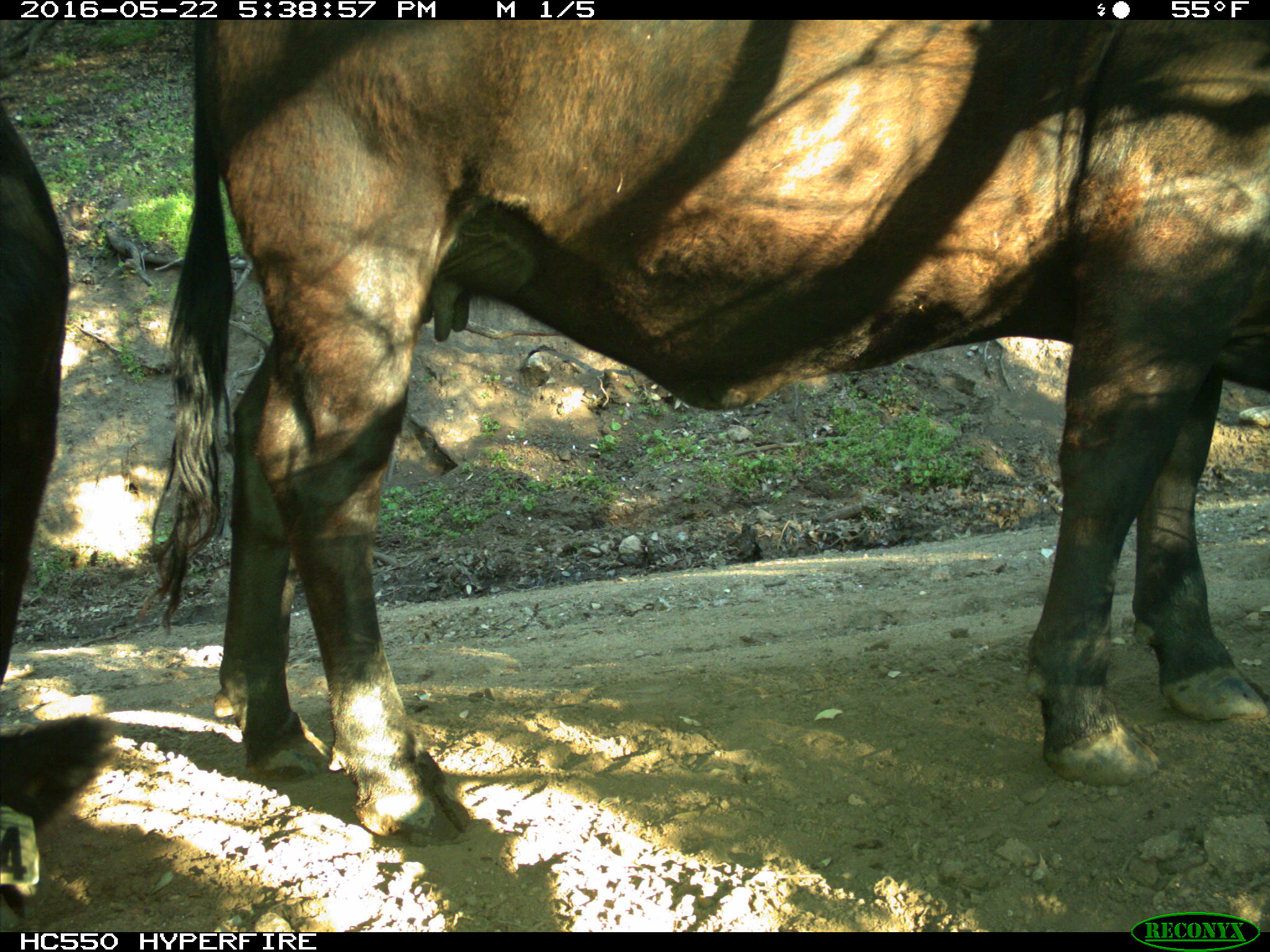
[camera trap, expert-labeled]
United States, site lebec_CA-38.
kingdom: Animalia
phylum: Chordata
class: Mammalia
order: Artiodactyla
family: Bovidae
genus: Bos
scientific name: Bos taurus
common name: domestic cow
Bos taurus (domestic cow).